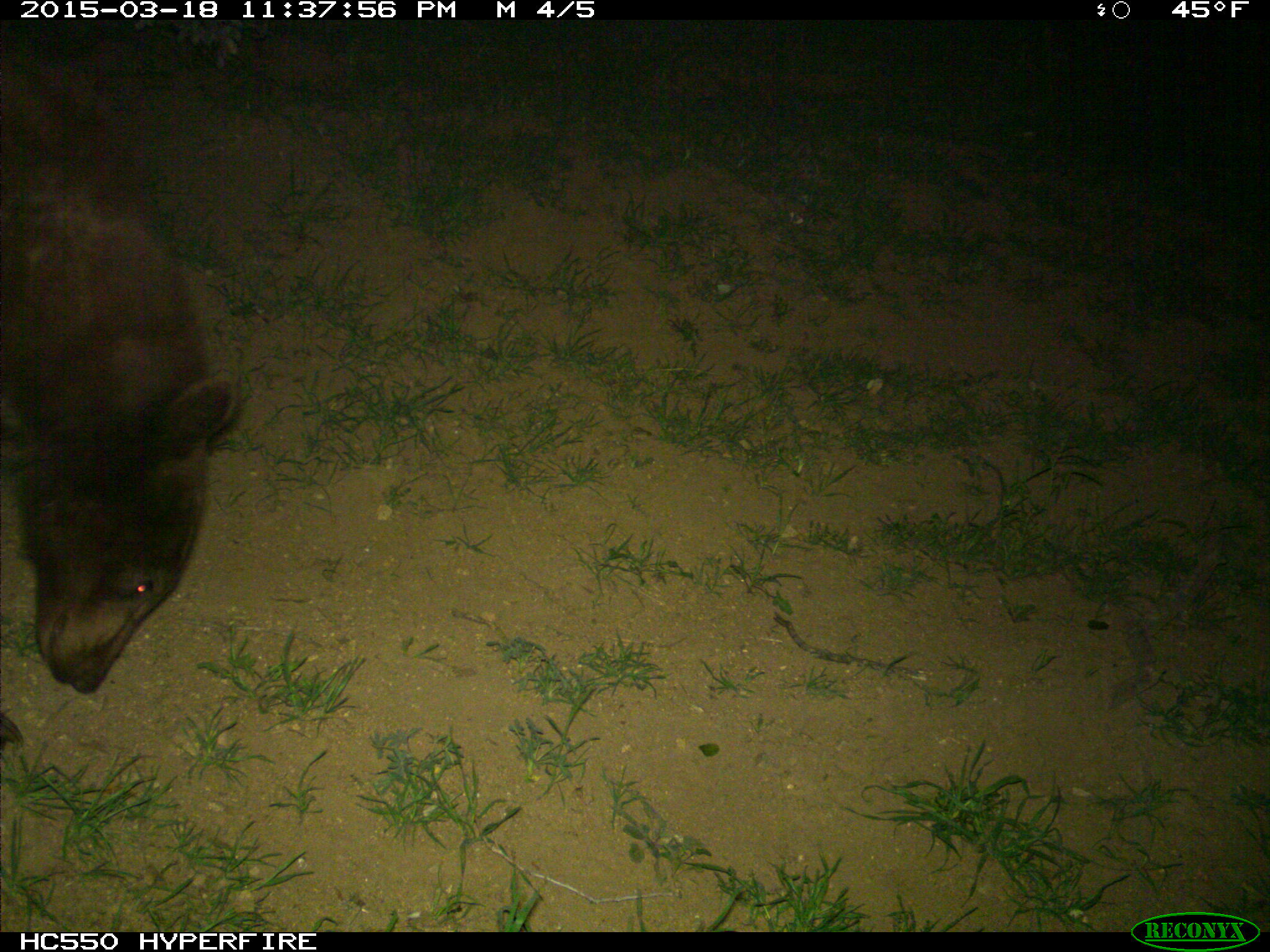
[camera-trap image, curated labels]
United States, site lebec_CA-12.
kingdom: Animalia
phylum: Chordata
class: Mammalia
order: Carnivora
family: Ursidae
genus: Ursus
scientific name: Ursus americanus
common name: american black bear